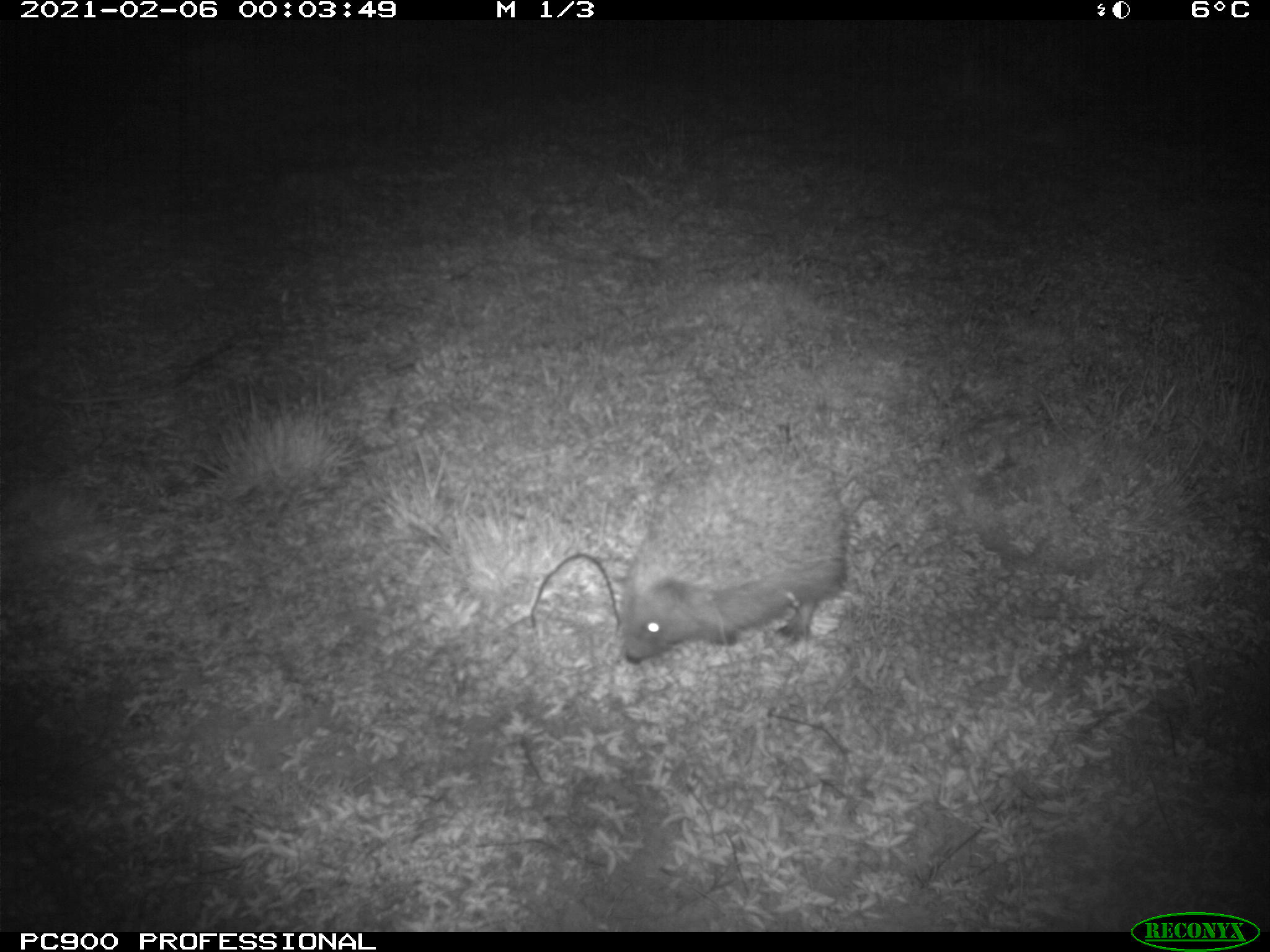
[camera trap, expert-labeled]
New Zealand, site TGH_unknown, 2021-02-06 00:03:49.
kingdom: Animalia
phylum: Chordata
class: Mammalia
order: Eulipotyphla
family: Erinaceidae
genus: Erinaceus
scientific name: Erinaceus europaeus europaeus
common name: european hedgehog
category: hedgehog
Hedgehog (european hedgehog) (Erinaceus europaeus europaeus).